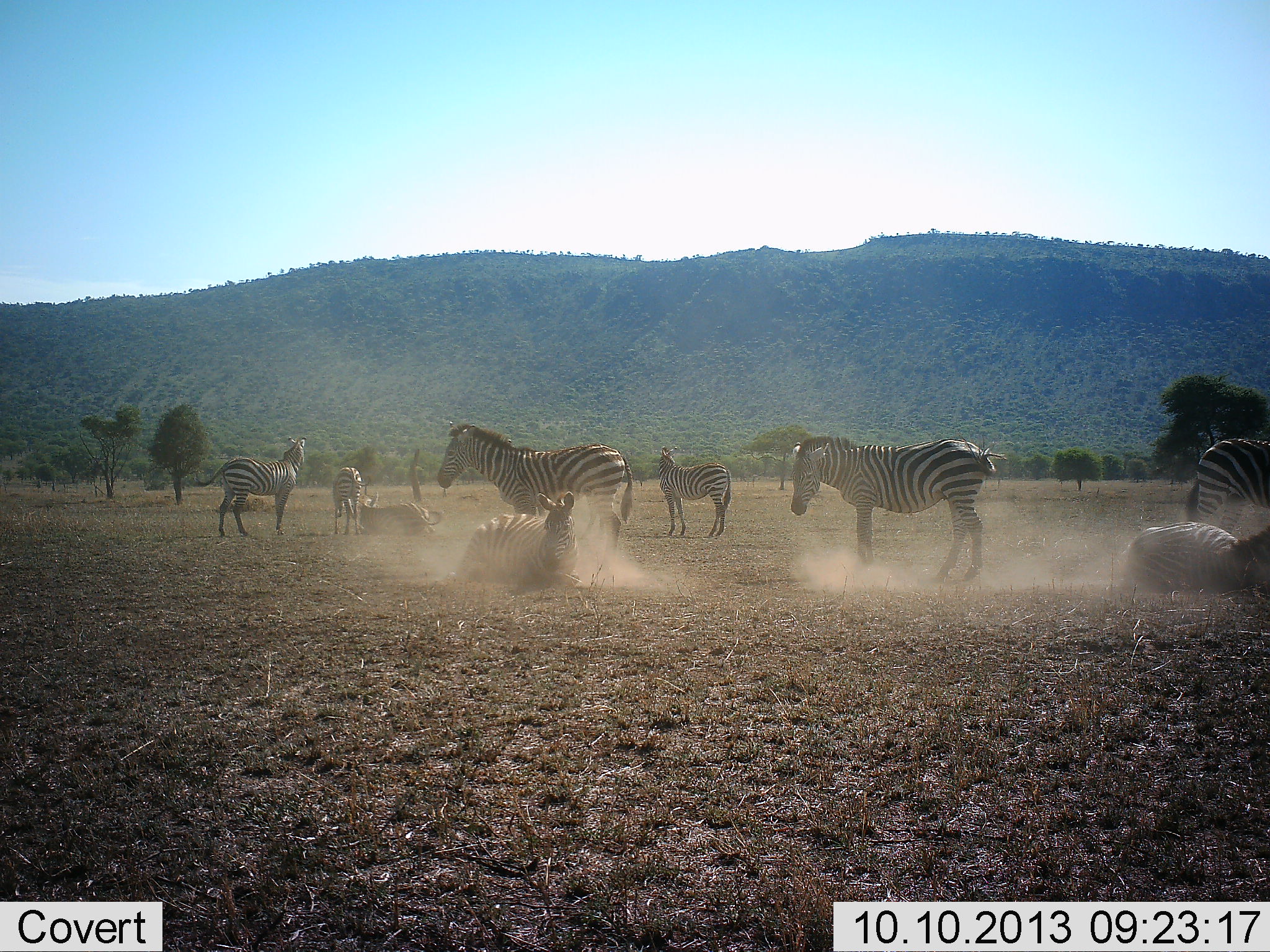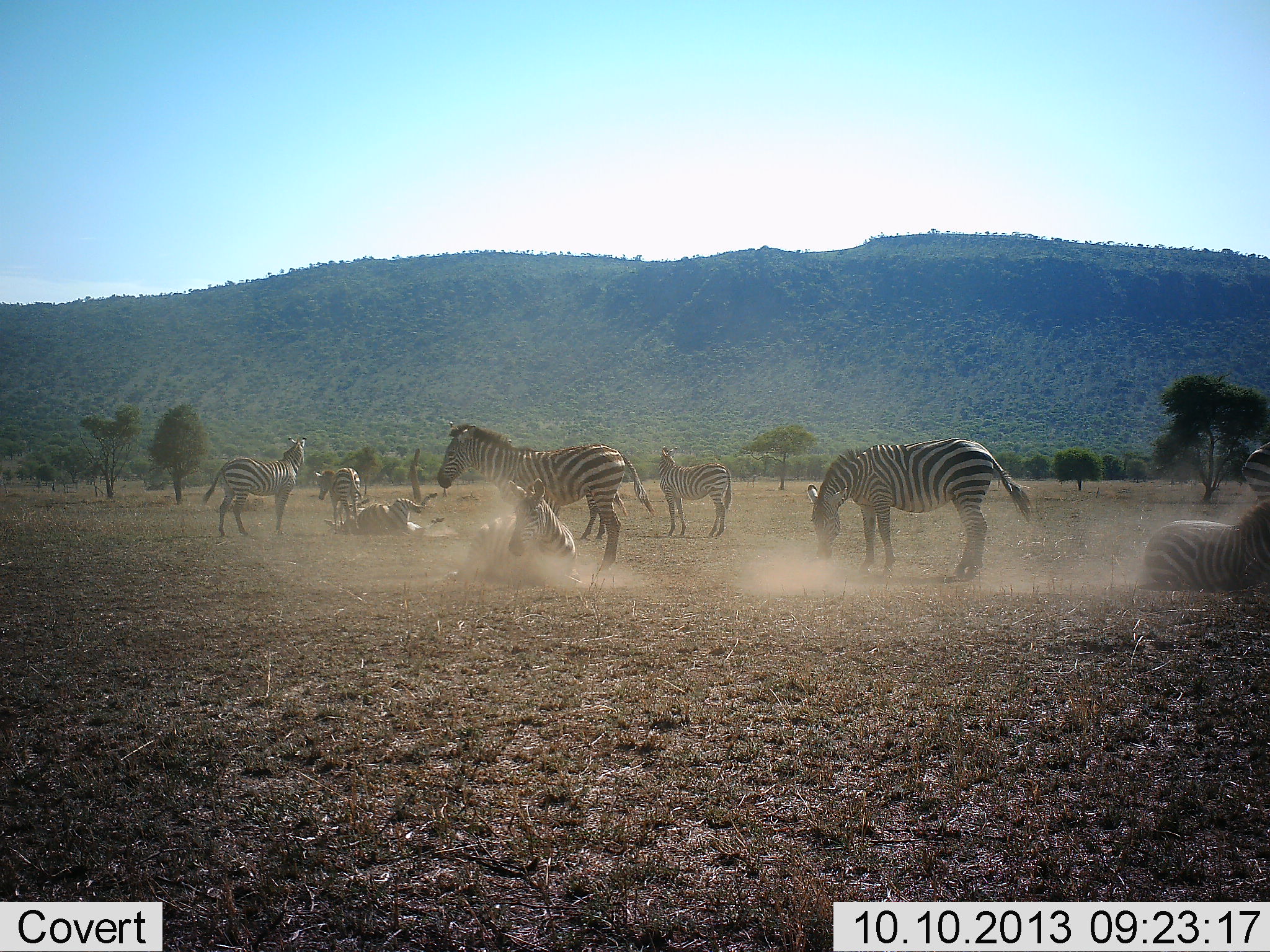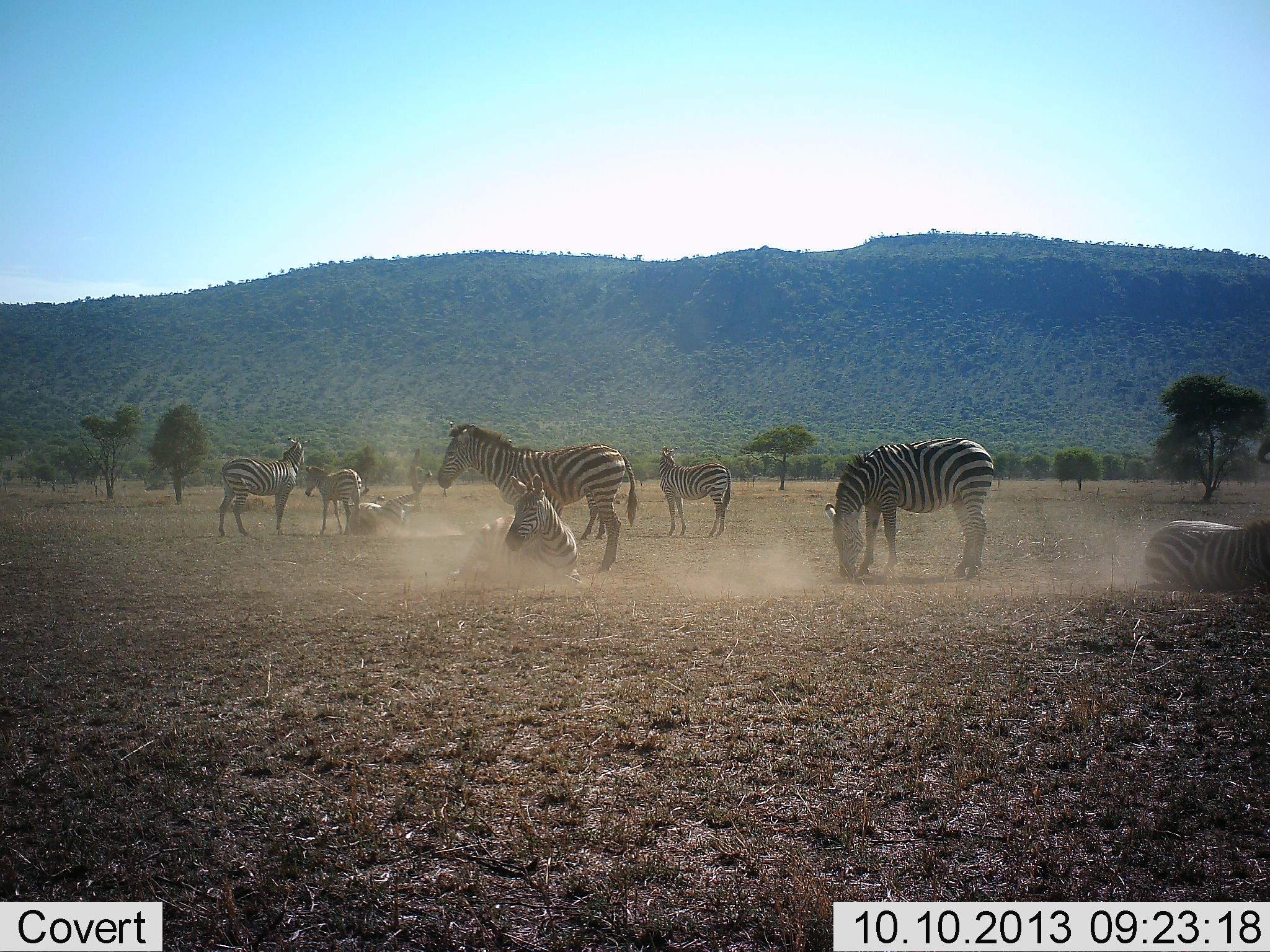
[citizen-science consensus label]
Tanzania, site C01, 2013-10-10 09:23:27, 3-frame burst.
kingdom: Animalia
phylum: Chordata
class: Mammalia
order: Perissodactyla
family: Equidae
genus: Equus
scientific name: Equus quagga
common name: plains zebra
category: zebra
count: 9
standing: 71%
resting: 71%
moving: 50%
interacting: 42%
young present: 8%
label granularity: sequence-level